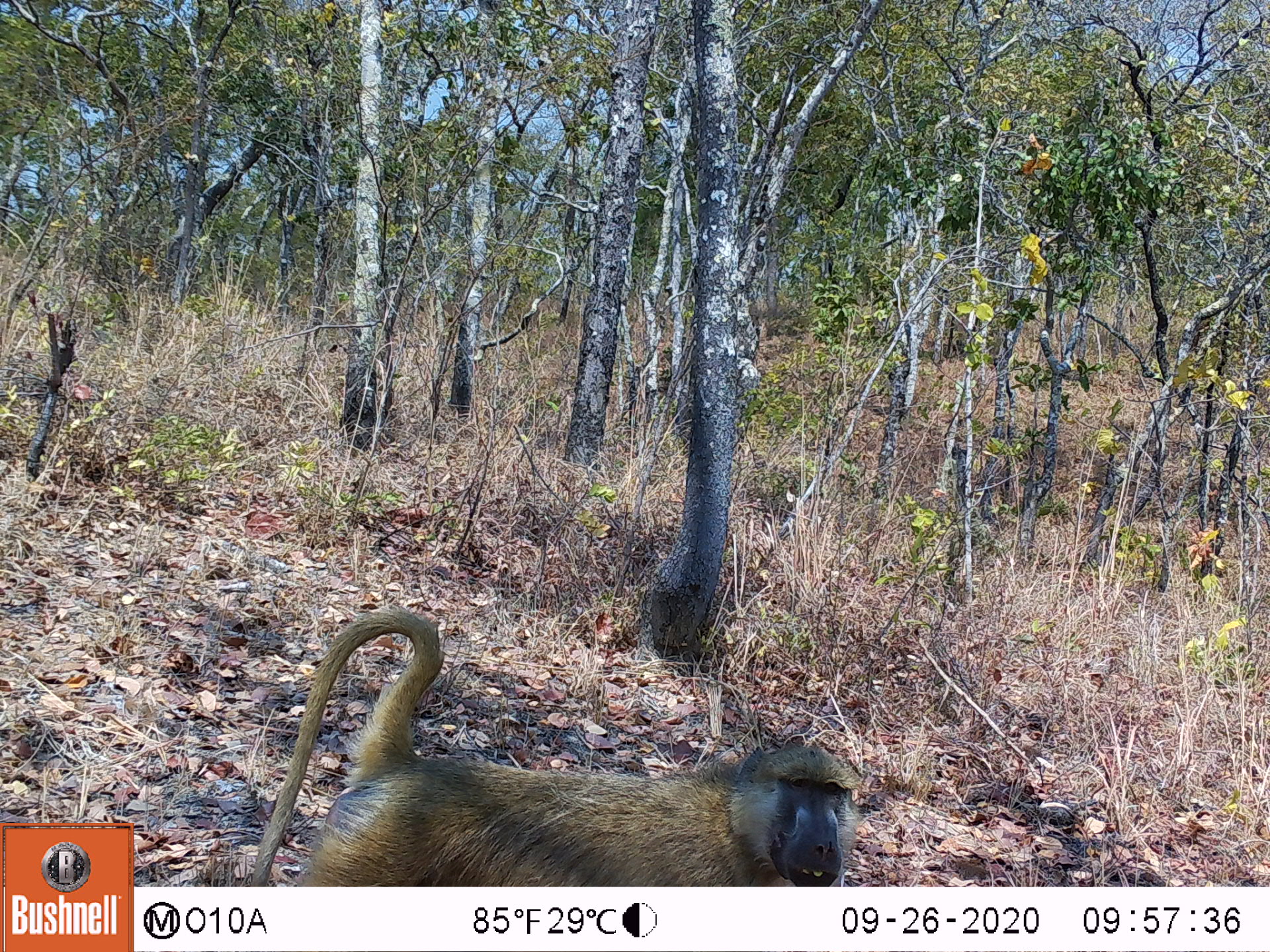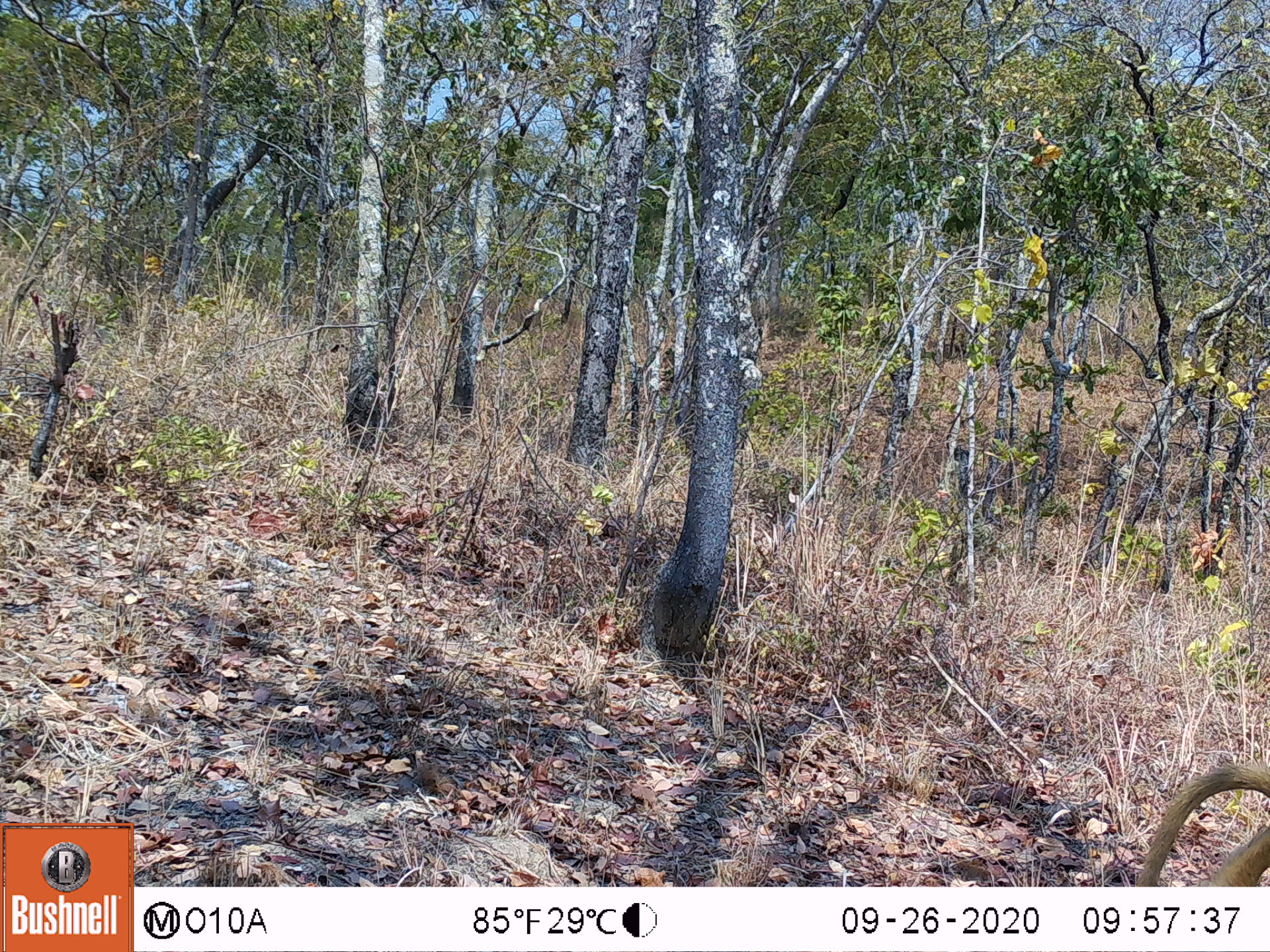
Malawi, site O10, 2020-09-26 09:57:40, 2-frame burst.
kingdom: Animalia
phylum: Chordata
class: Mammalia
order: Primates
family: Cercopithecidae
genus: Papio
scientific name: Papio cynocephalus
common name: yellow baboon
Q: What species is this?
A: Yellow baboon (Papio cynocephalus).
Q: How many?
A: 1.